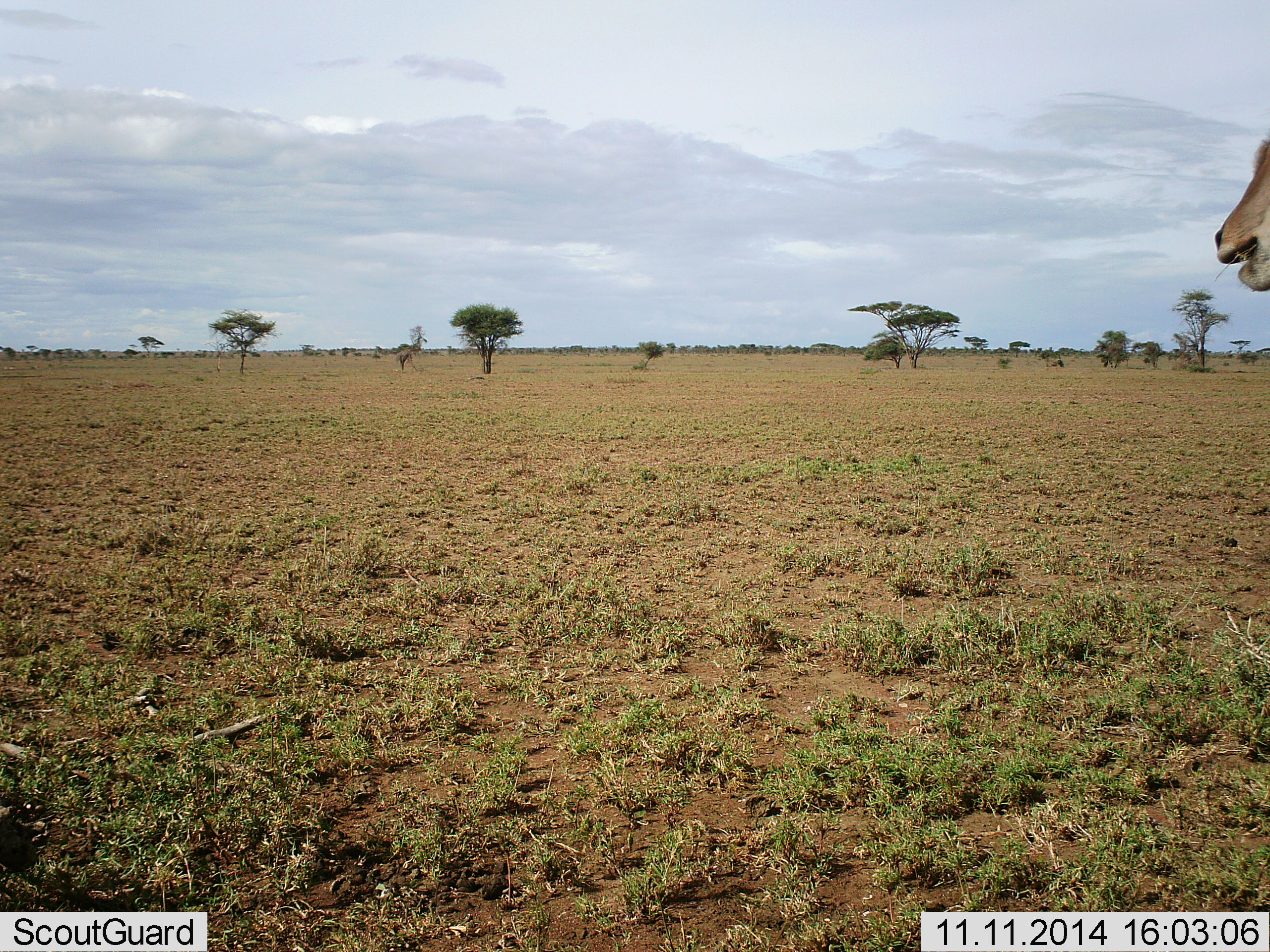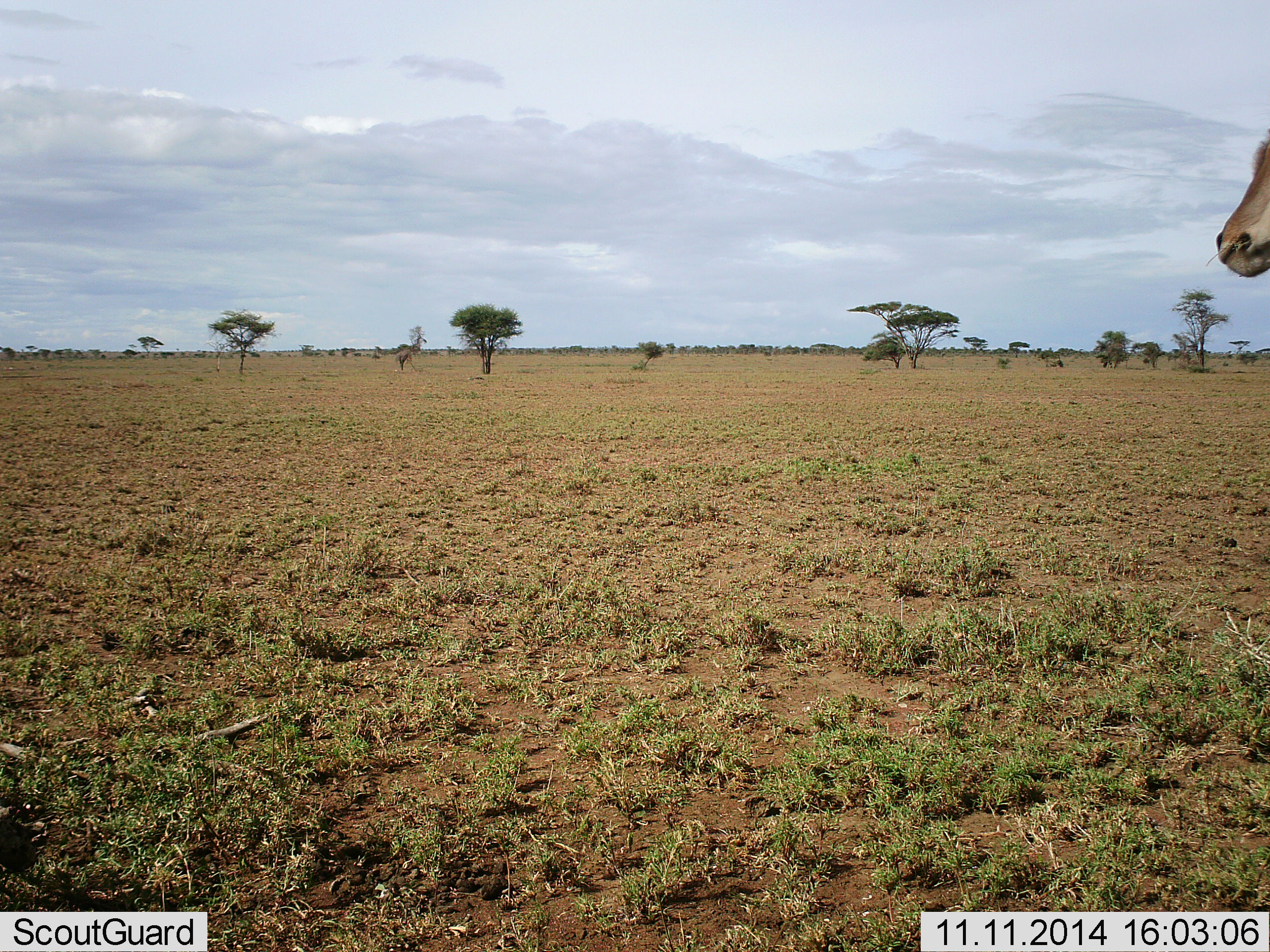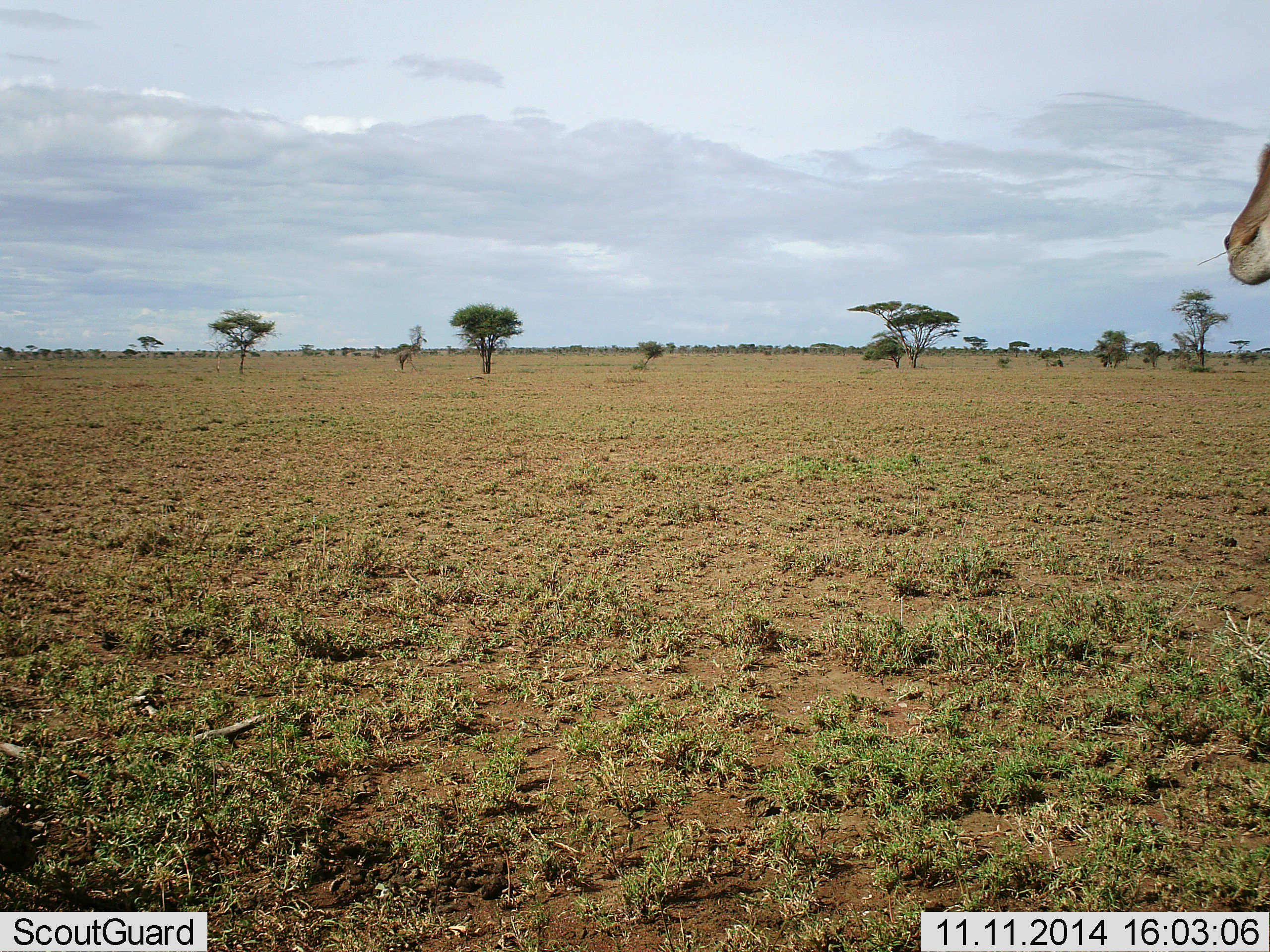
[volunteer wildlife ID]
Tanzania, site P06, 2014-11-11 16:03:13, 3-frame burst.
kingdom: Animalia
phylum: Chordata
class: Mammalia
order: Artiodactyla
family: Bovidae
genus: Eudorcas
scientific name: Eudorcas thomsonii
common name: thomson's gazelle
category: gazellethomsons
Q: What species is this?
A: Gazellethomsons (thomson's gazelle) (Eudorcas thomsonii).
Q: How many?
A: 1.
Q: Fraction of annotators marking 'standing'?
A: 67%.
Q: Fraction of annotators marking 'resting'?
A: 0%.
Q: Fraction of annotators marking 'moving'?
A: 0%.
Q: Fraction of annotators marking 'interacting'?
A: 0%.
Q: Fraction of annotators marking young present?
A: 0%.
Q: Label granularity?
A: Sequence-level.